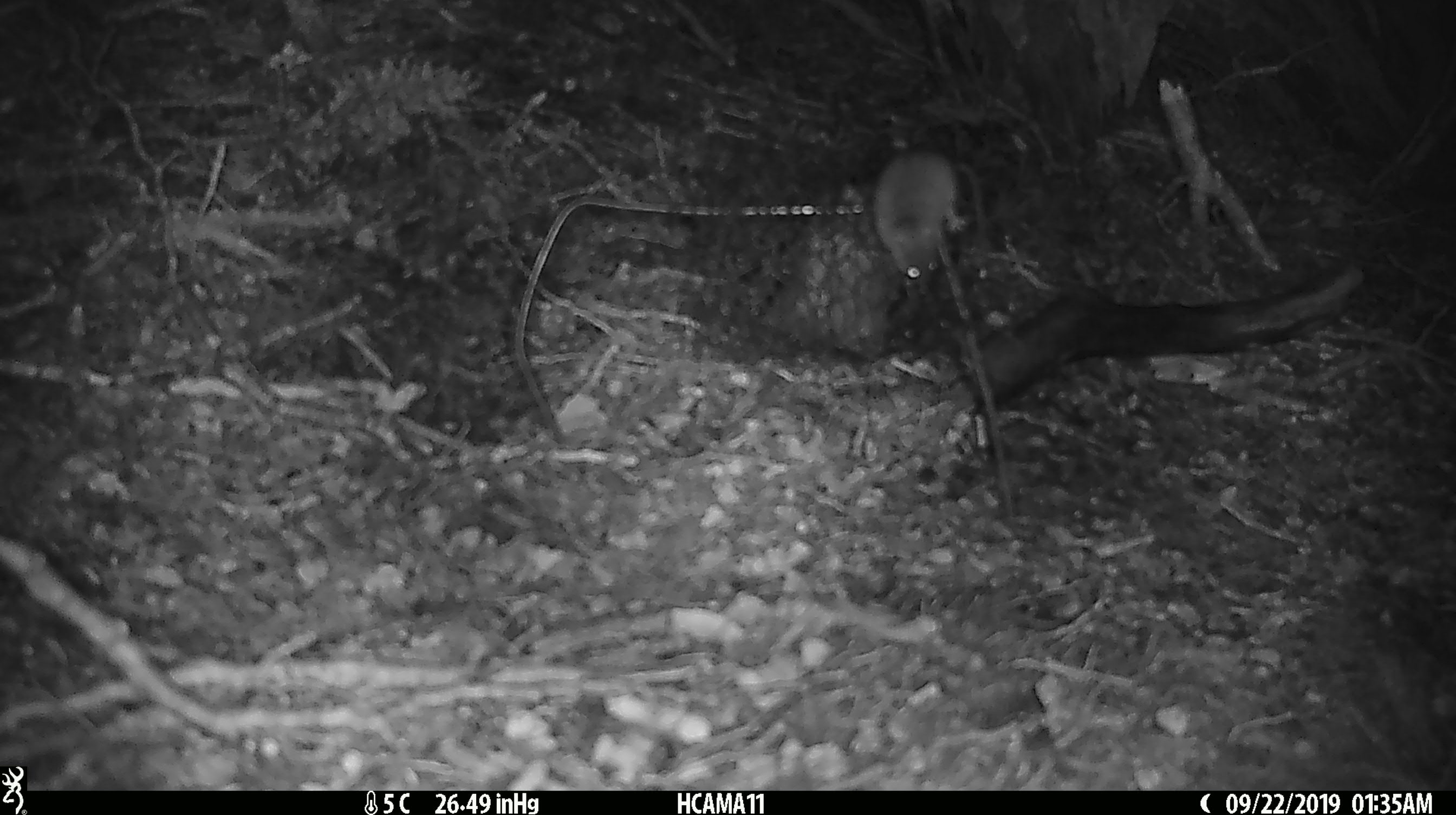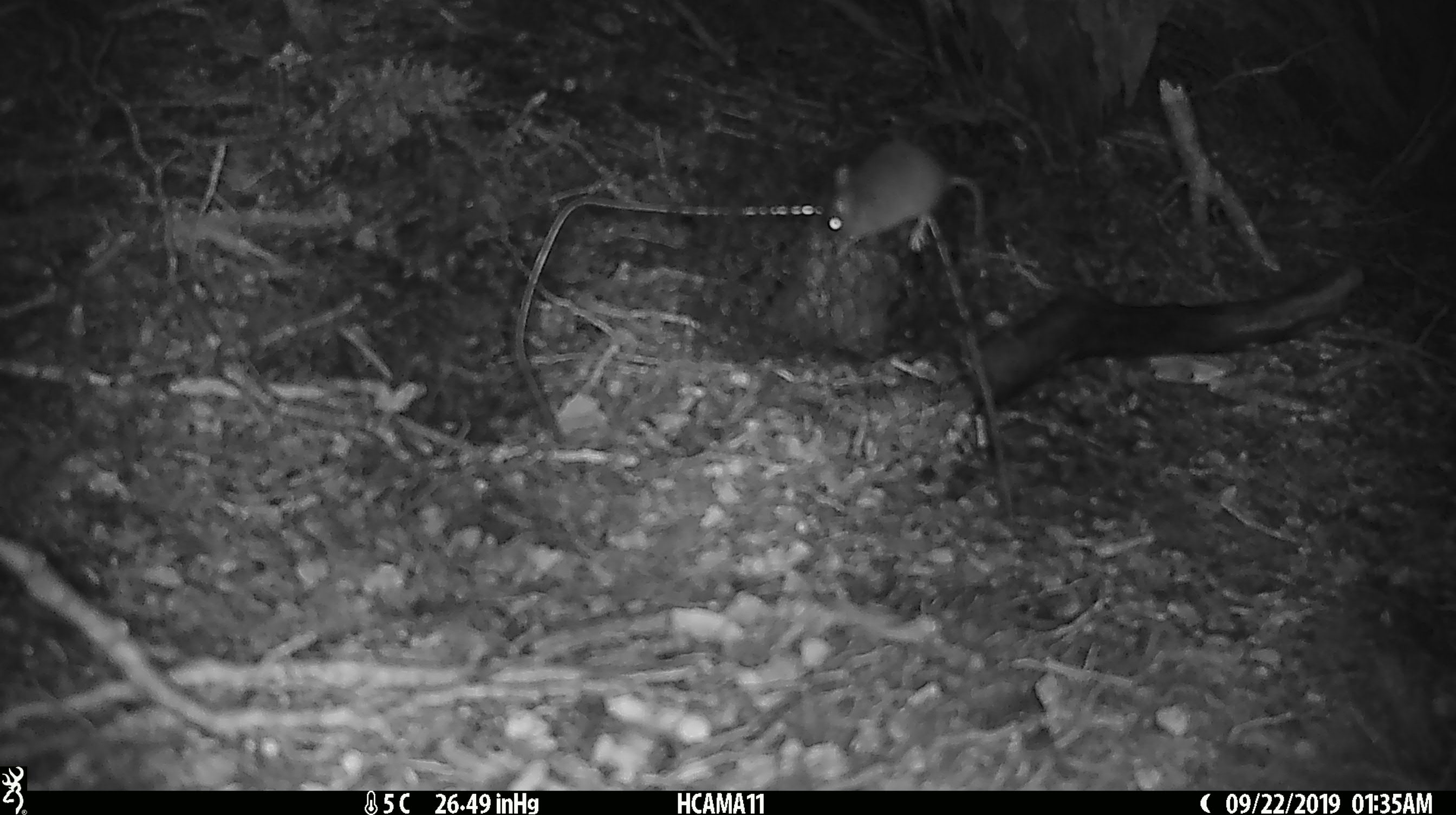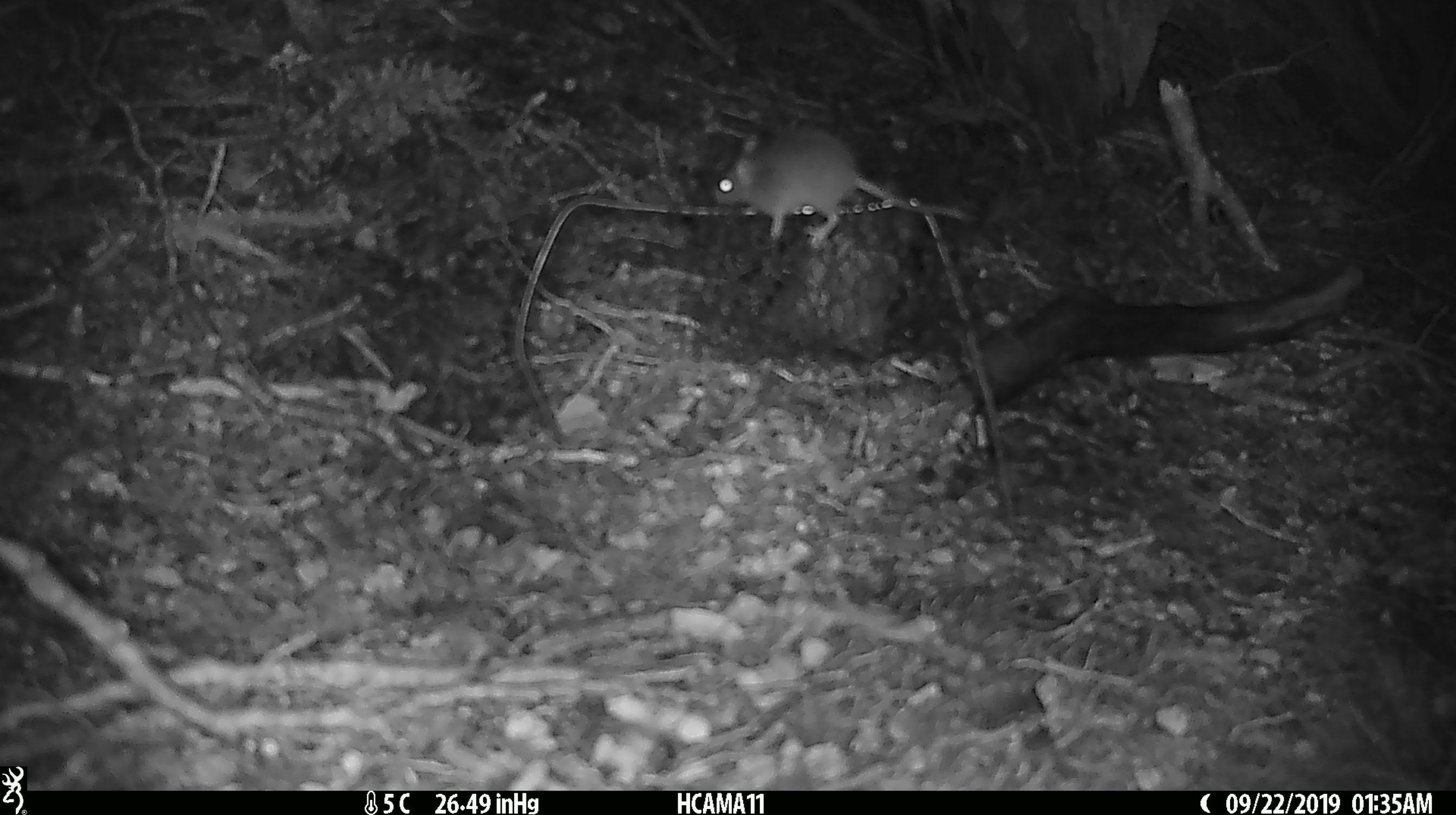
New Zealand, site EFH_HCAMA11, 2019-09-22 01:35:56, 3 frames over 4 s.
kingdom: Animalia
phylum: Chordata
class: Mammalia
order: Rodentia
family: Muridae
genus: Mus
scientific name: Mus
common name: mouse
Mouse (Mus).